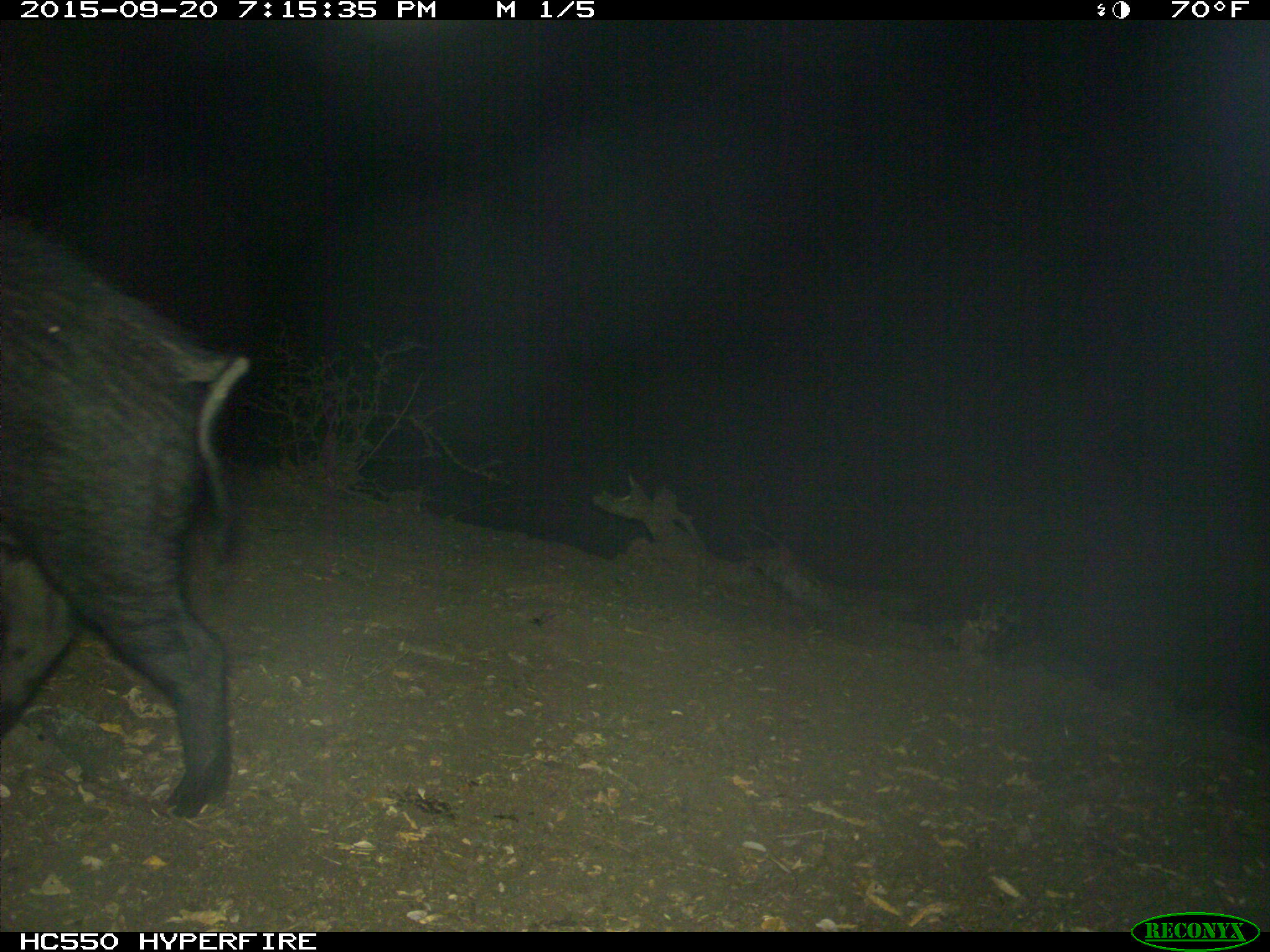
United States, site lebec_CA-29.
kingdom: Animalia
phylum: Chordata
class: Mammalia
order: Artiodactyla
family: Suidae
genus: Sus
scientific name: Sus scrofa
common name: wild boar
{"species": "Sus scrofa (wild boar)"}